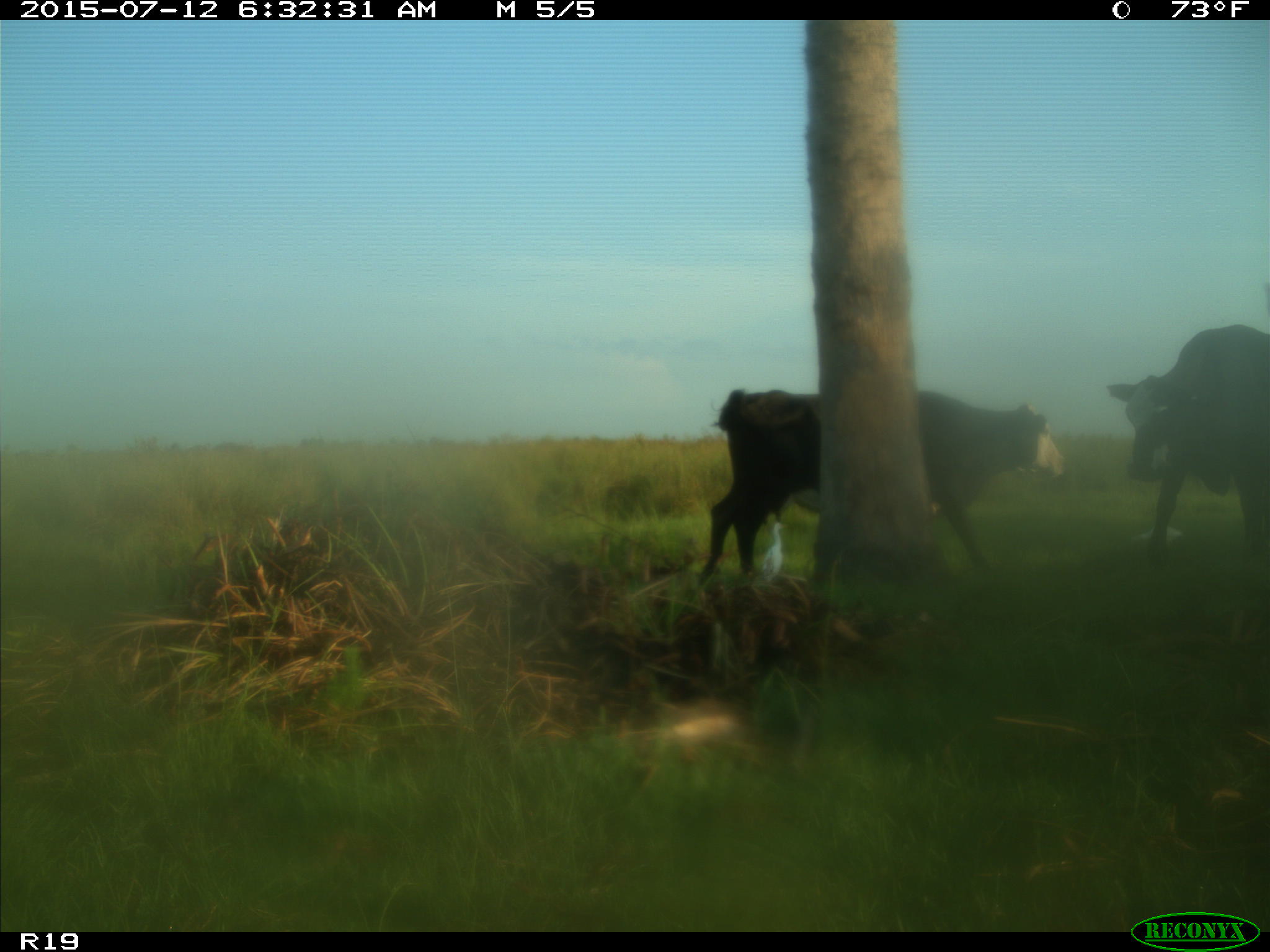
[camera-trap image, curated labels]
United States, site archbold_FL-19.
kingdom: Animalia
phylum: Chordata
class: Mammalia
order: Artiodactyla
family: Bovidae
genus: Bos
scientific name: Bos taurus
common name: domestic cow